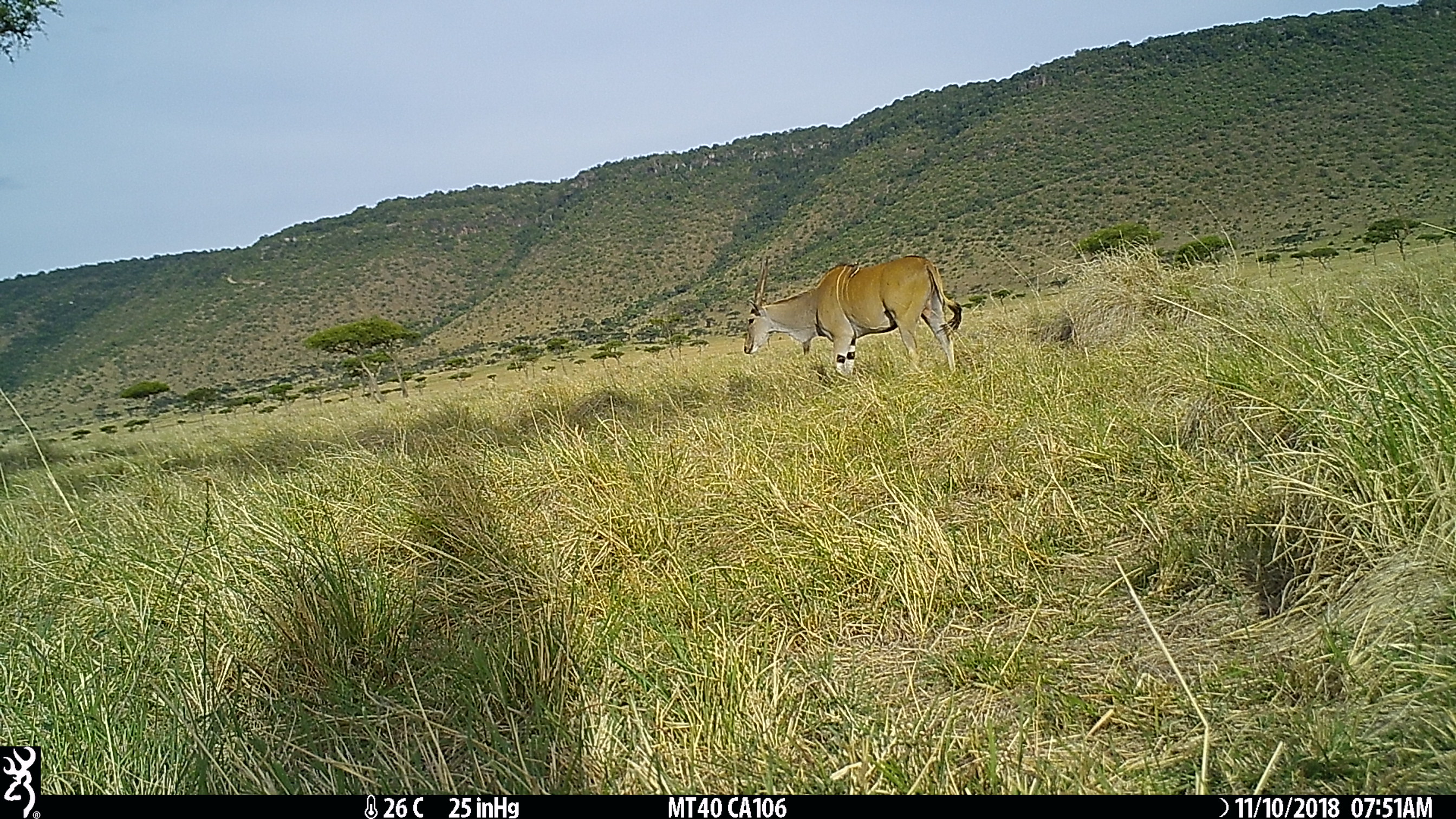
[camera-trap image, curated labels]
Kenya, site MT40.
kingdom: Animalia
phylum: Chordata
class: Mammalia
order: Artiodactyla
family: Bovidae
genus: Tragelaphus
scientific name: Tragelaphus oryx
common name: eland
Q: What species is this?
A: Eland (Tragelaphus oryx).